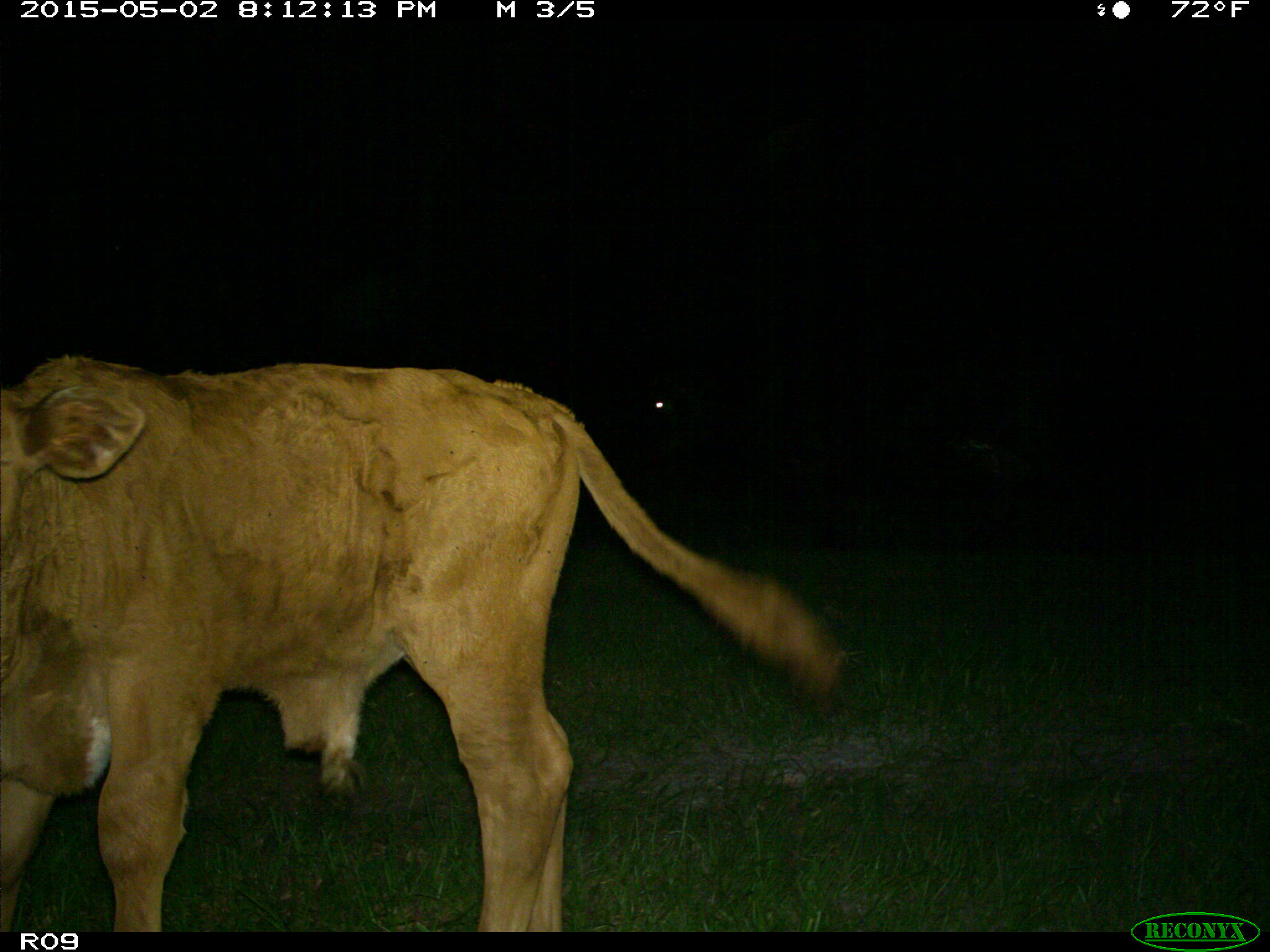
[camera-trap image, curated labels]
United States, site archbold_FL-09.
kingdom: Animalia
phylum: Chordata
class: Mammalia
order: Artiodactyla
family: Bovidae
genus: Bos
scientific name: Bos taurus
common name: domestic cow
Bos taurus (domestic cow).